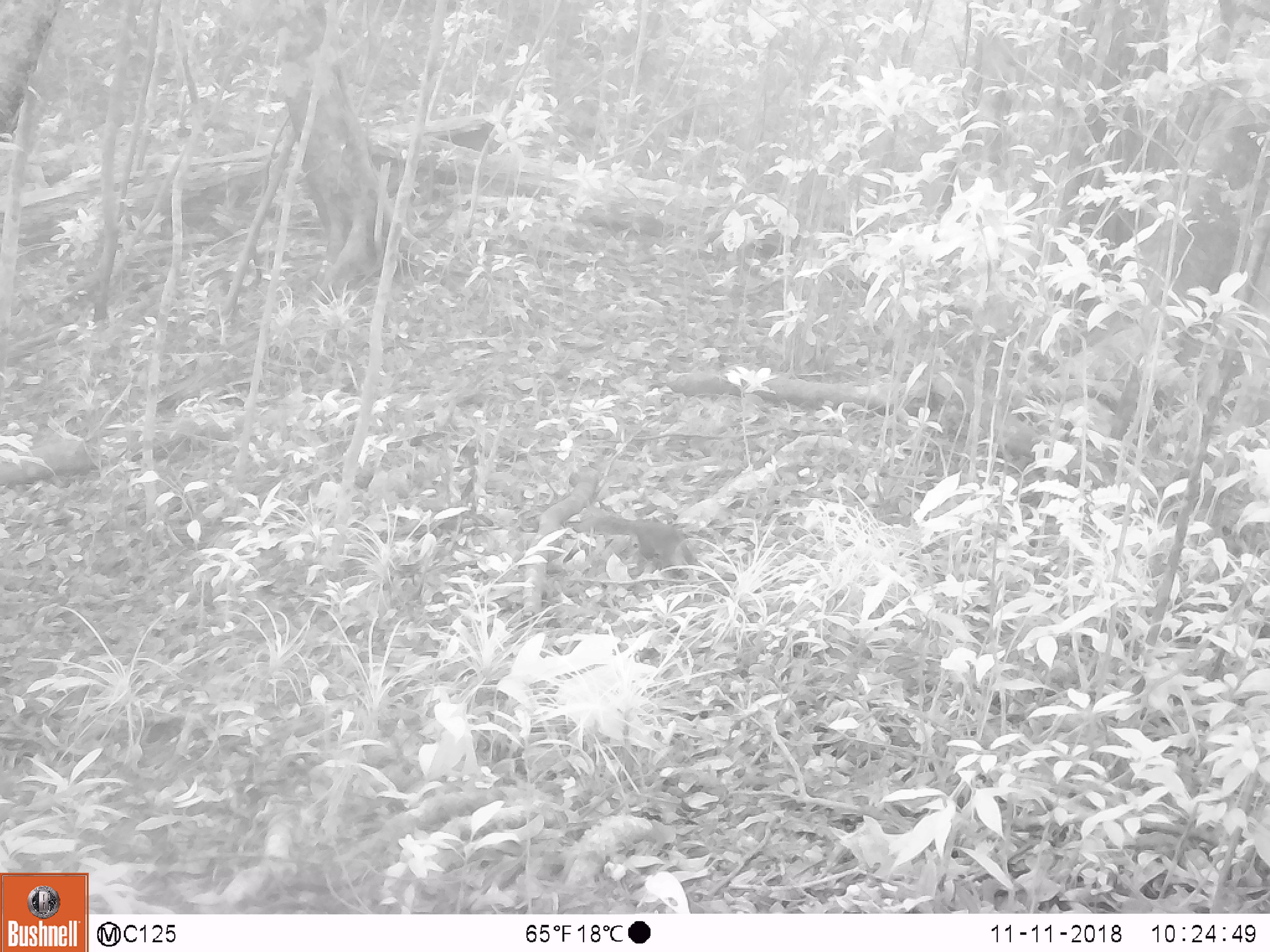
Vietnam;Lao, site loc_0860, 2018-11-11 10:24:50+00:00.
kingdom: Animalia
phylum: Chordata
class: Mammalia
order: Rodentia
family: Sciuridae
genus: Dremomys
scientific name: Dremomys rufigenis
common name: red-cheeked squirrel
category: red cheeked squirrel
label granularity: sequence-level